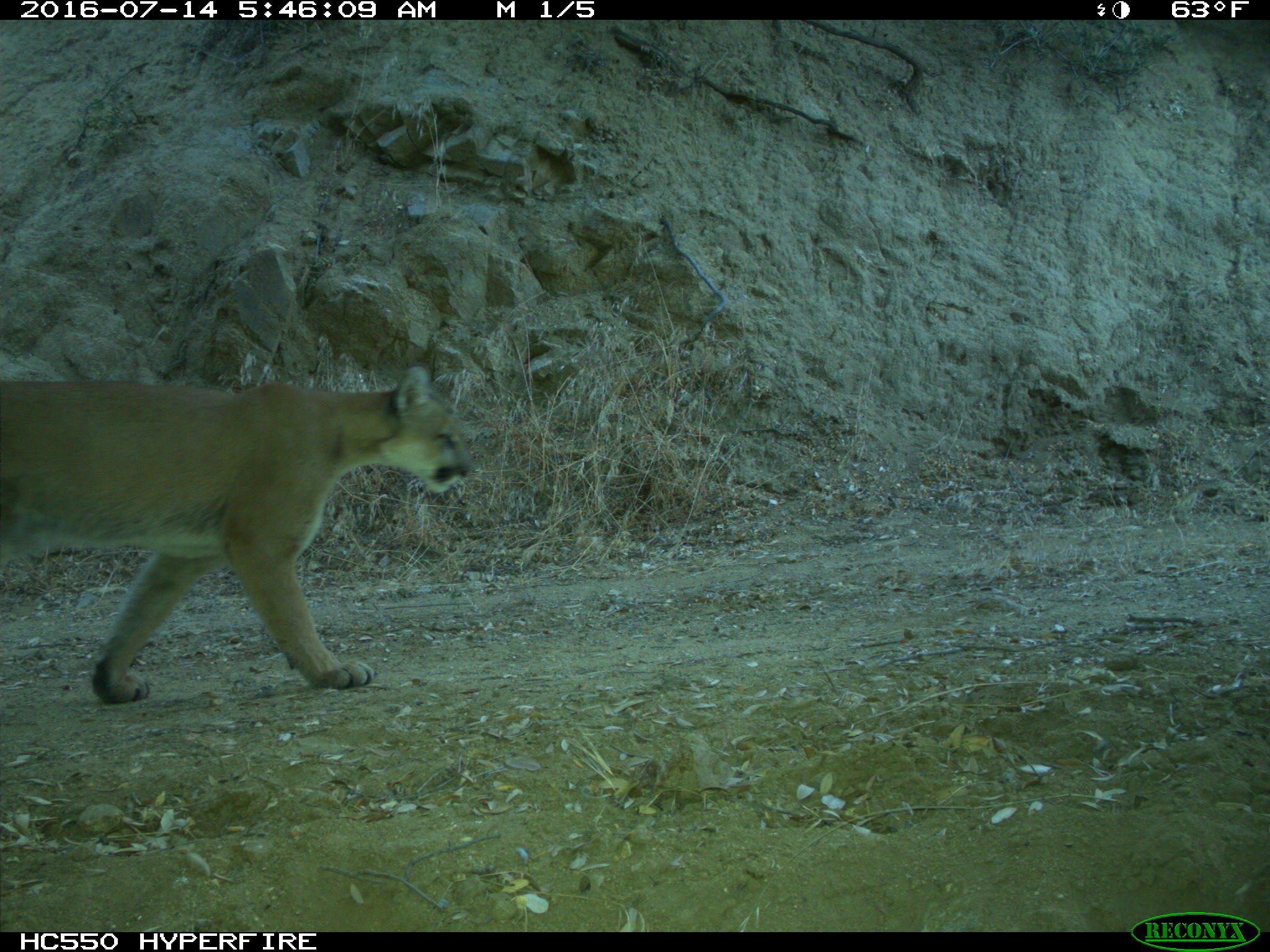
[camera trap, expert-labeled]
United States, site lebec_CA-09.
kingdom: Animalia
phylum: Chordata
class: Mammalia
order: Carnivora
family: Felidae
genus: Puma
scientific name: Puma concolor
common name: mountain lion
Puma concolor (mountain lion).